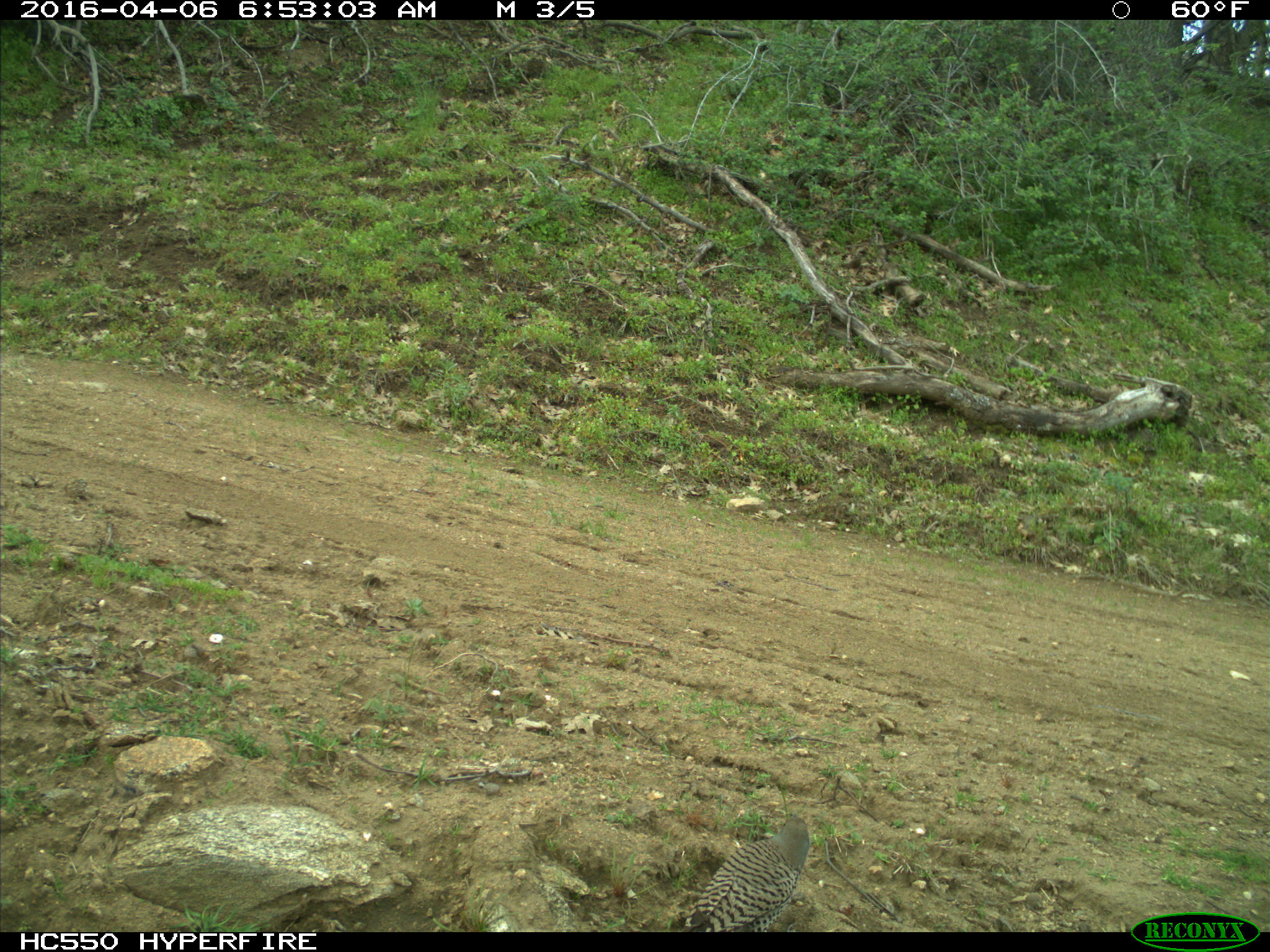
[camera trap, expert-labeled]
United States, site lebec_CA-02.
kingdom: Animalia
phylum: Chordata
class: Aves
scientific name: Aves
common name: birds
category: unidentified bird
Unidentified bird (birds) (Aves).